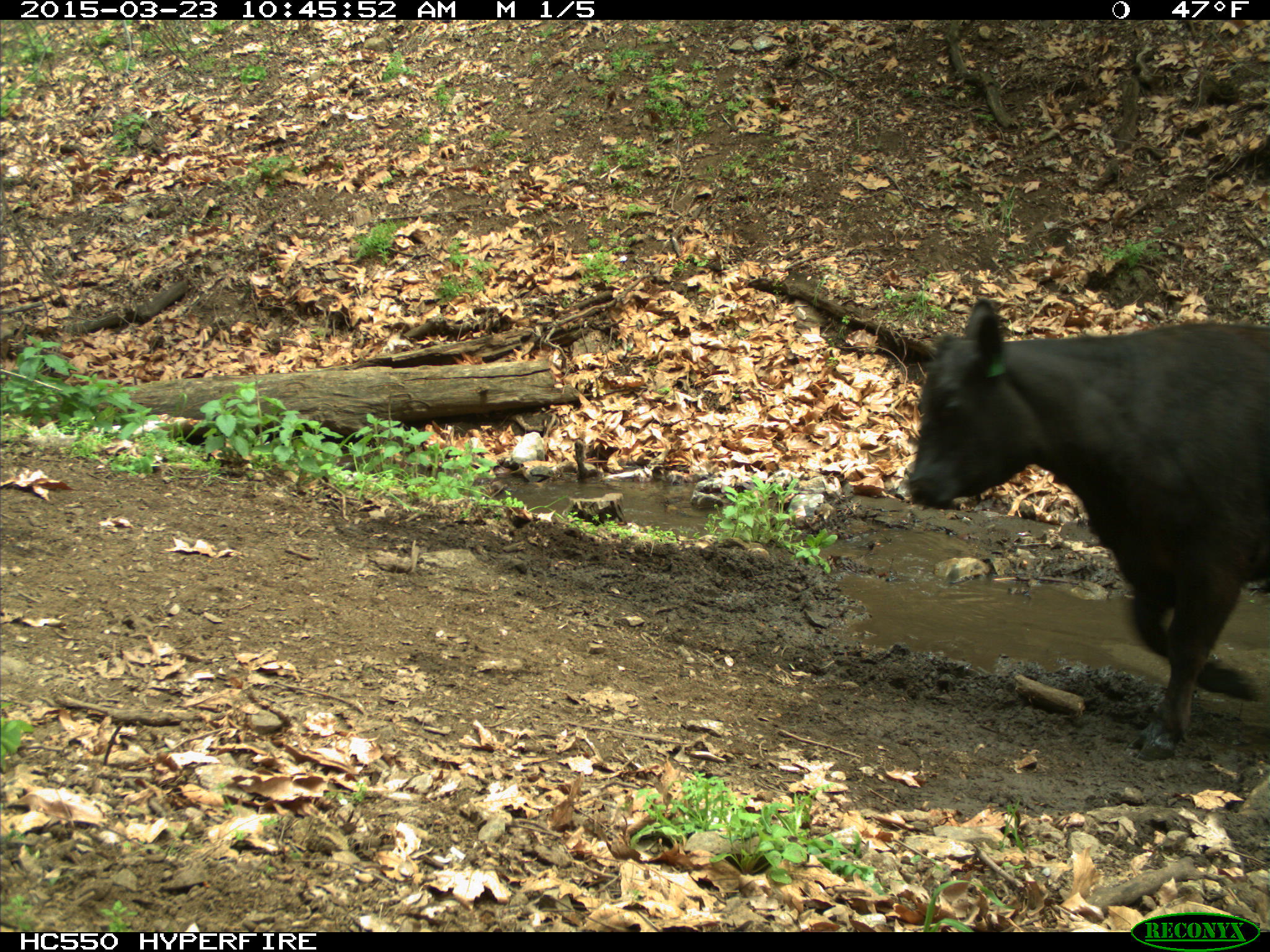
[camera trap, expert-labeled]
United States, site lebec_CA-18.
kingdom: Animalia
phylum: Chordata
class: Mammalia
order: Artiodactyla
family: Bovidae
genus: Bos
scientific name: Bos taurus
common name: domestic cow